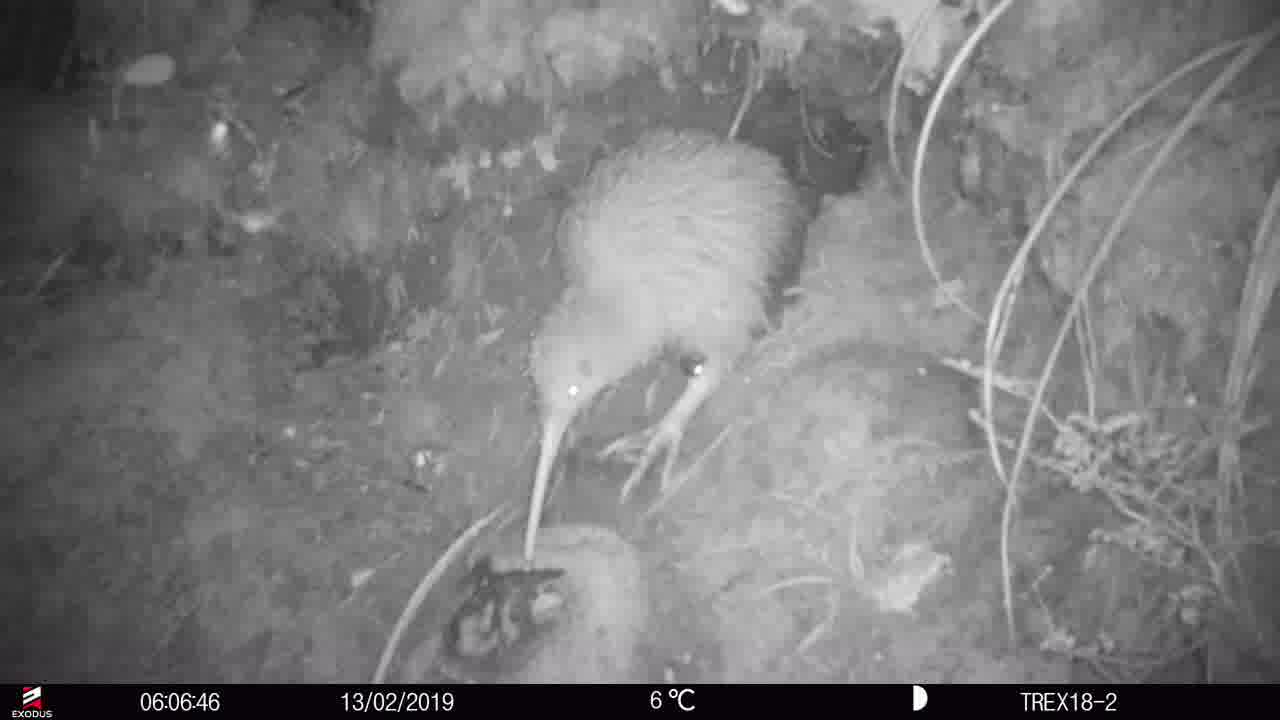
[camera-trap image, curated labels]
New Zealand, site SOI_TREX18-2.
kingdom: Animalia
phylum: Chordata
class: Aves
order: Apterygiformes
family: Apterygidae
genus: Apteryx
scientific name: Apteryx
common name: kiwi